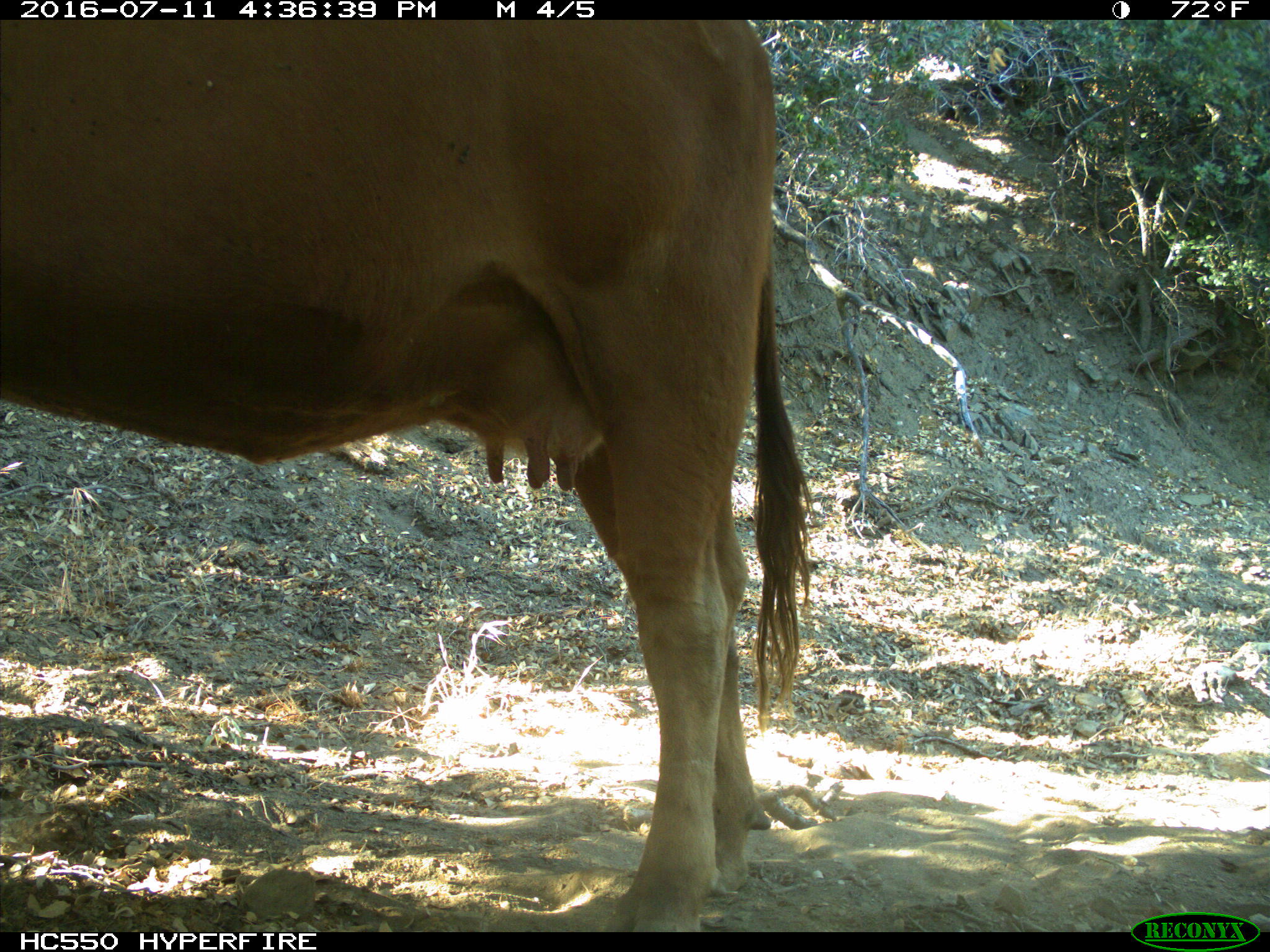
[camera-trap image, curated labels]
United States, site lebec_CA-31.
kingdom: Animalia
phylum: Chordata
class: Mammalia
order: Artiodactyla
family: Bovidae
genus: Bos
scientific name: Bos taurus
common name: domestic cow